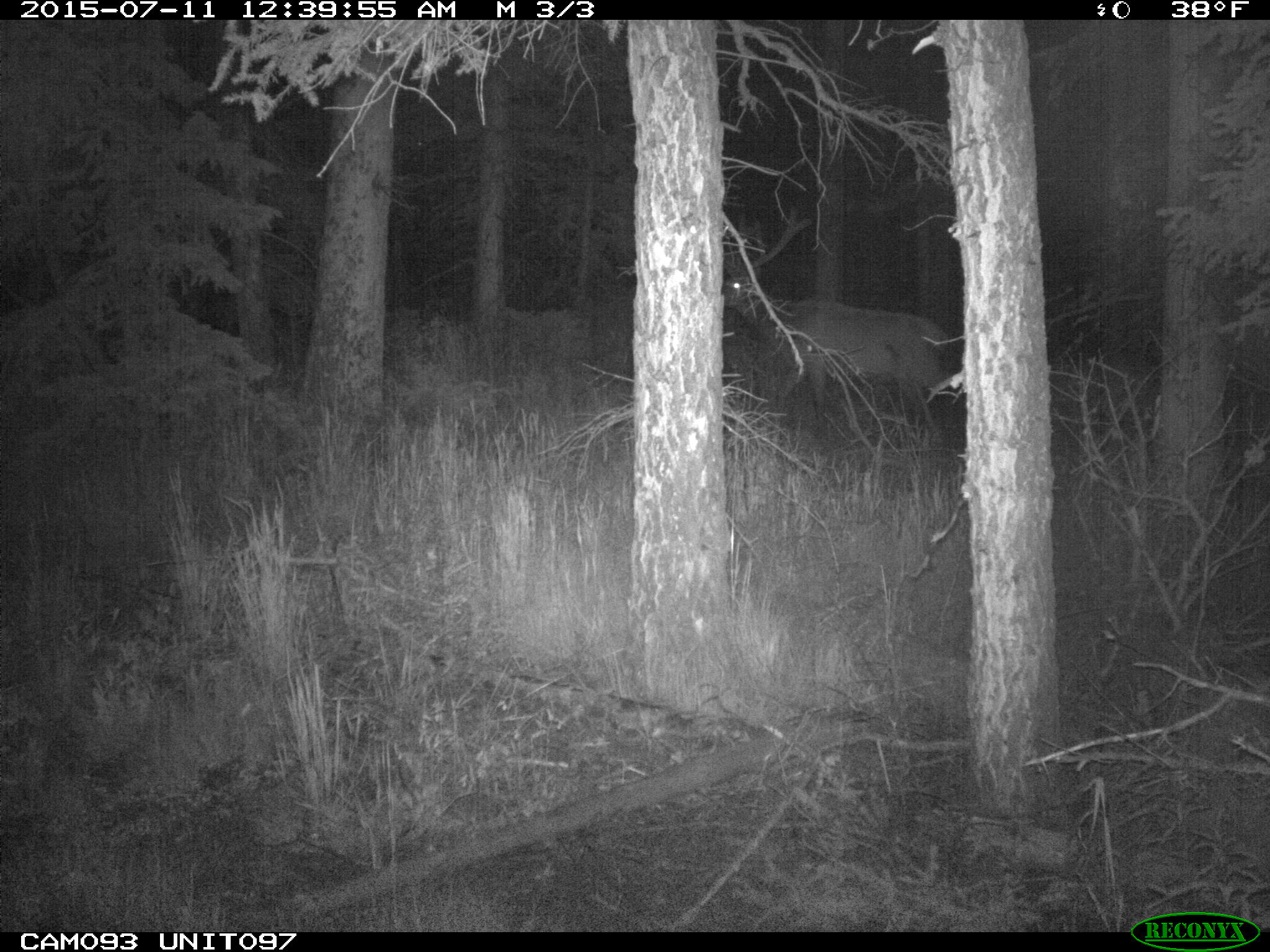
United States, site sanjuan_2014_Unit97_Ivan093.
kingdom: Animalia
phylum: Chordata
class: Mammalia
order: Artiodactyla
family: Cervidae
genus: Cervus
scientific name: Cervus elaphus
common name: red deer